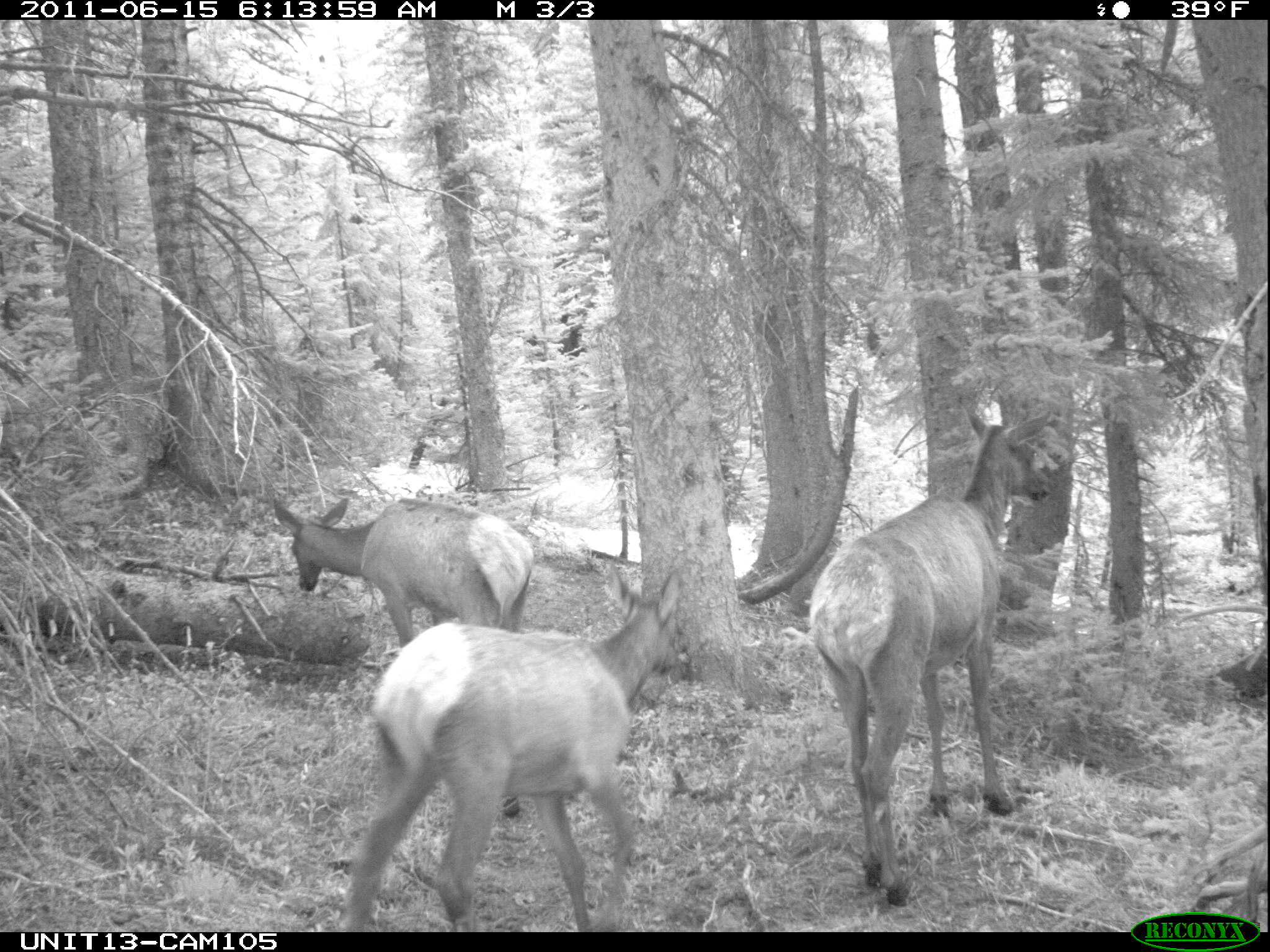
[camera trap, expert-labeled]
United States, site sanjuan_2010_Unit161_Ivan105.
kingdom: Animalia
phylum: Chordata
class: Mammalia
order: Artiodactyla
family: Cervidae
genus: Cervus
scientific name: Cervus elaphus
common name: red deer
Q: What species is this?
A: Cervus elaphus (red deer).